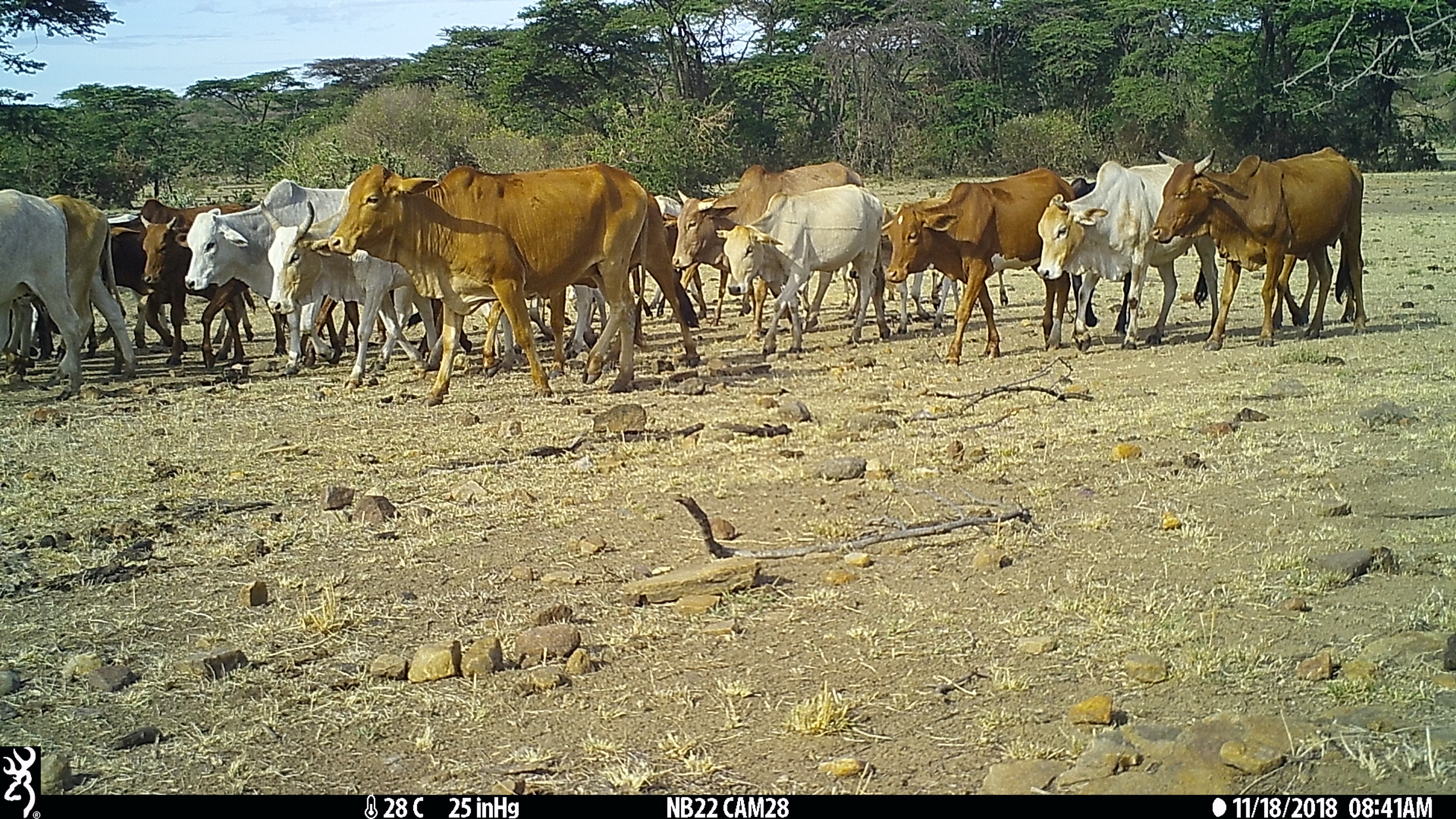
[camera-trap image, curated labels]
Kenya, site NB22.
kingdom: Animalia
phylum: Chordata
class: Mammalia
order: Artiodactyla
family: Bovidae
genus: Bos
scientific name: Bos taurus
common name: cattle